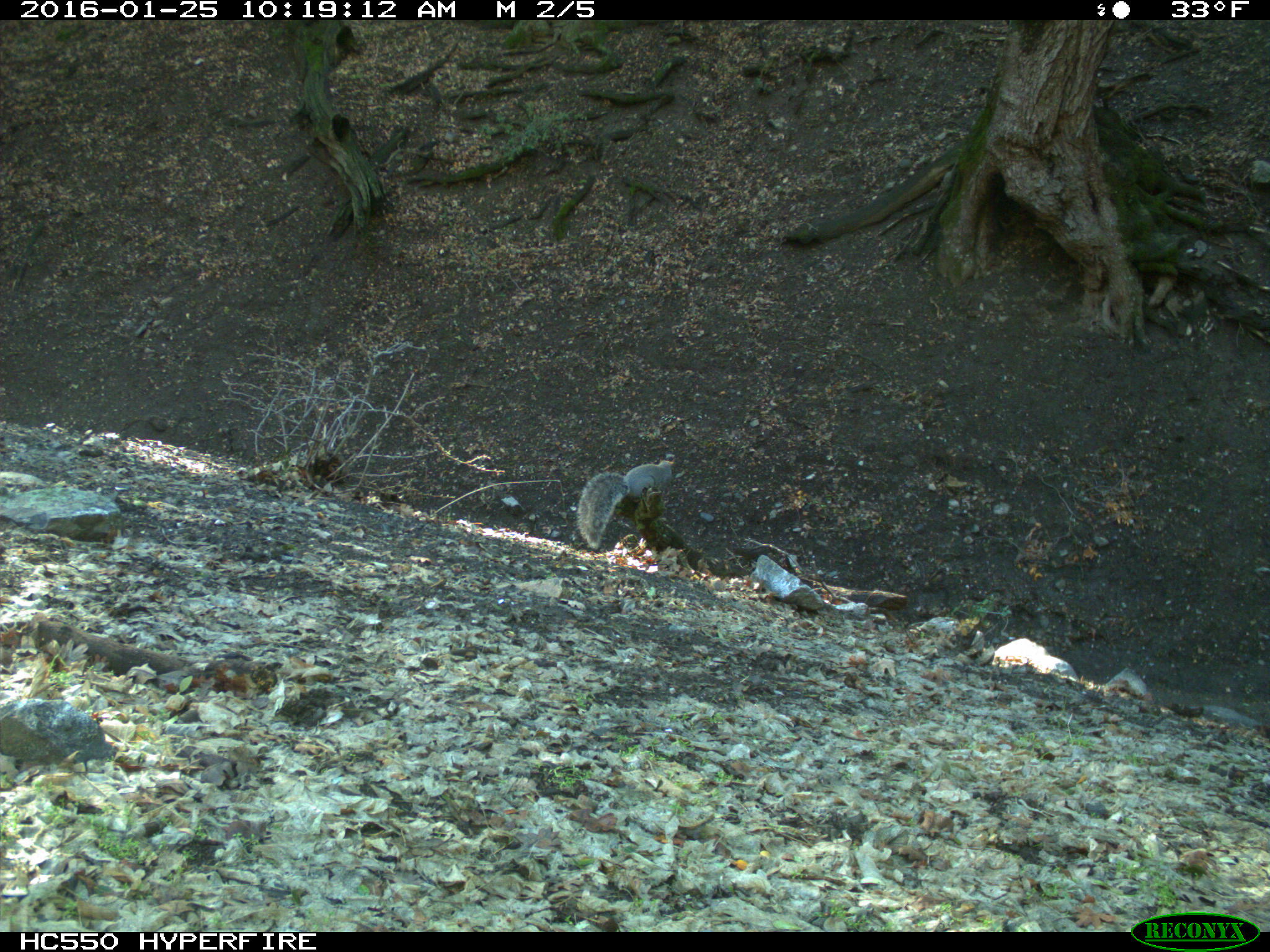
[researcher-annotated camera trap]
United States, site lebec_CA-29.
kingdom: Animalia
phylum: Chordata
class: Mammalia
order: Rodentia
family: Sciuridae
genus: Sciurus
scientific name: Sciurus carolinensis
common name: eastern gray squirrel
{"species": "Sciurus carolinensis (eastern gray squirrel)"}